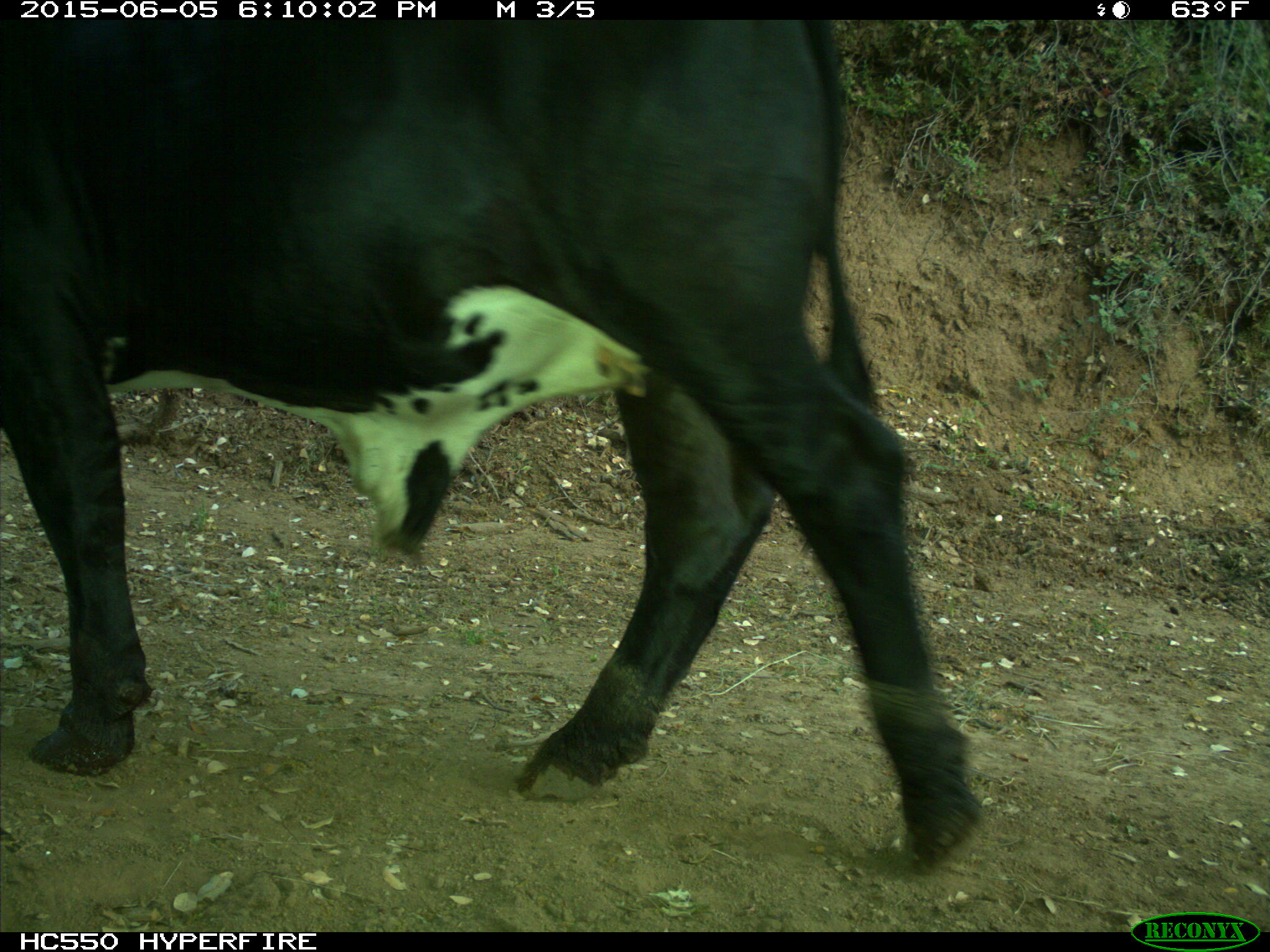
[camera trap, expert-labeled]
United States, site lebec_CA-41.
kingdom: Animalia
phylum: Chordata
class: Mammalia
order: Artiodactyla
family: Bovidae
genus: Bos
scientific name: Bos taurus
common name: domestic cow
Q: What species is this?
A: Bos taurus (domestic cow).